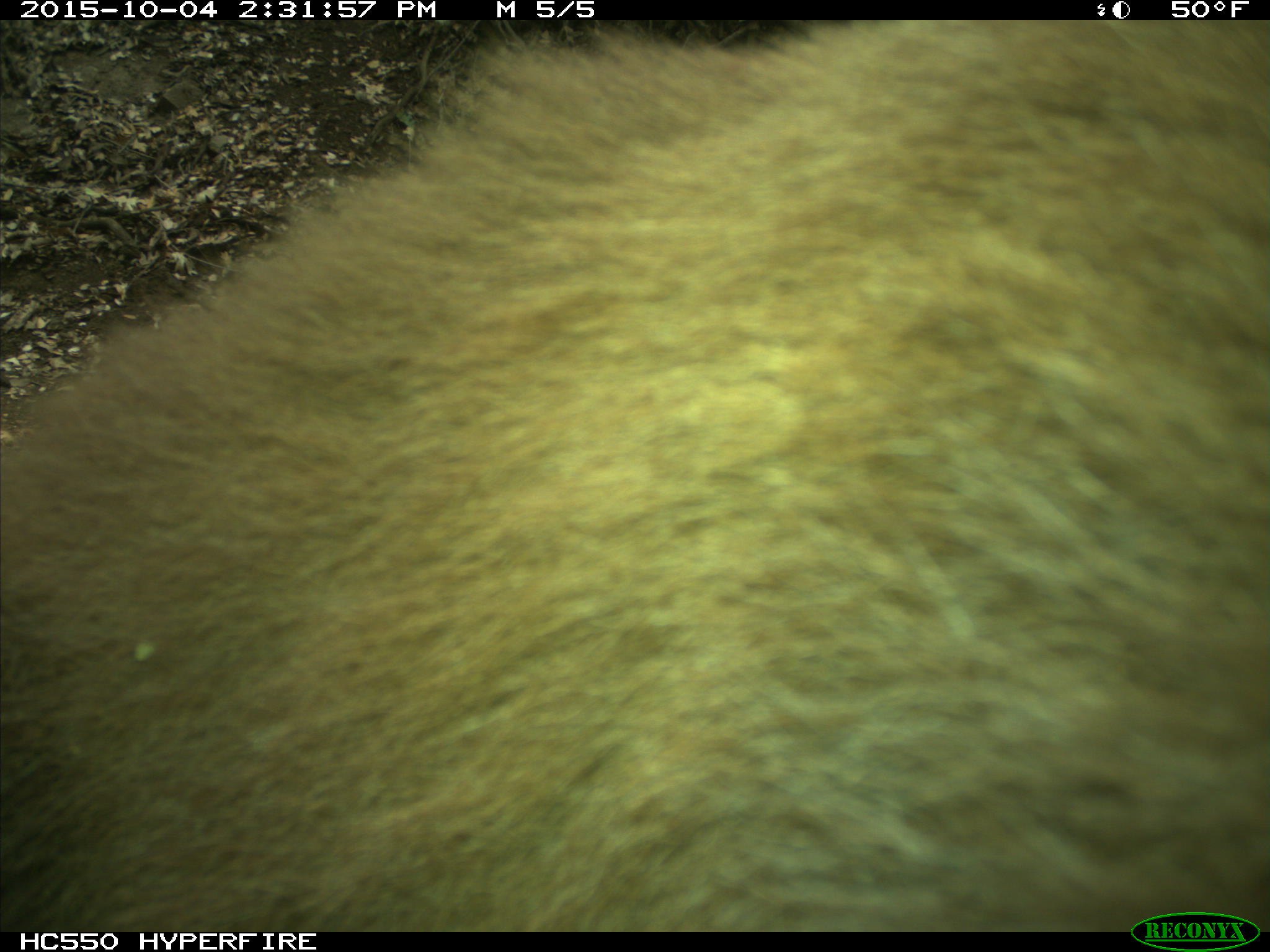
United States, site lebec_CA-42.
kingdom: Animalia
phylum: Chordata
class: Mammalia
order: Carnivora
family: Ursidae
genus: Ursus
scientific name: Ursus americanus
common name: american black bear